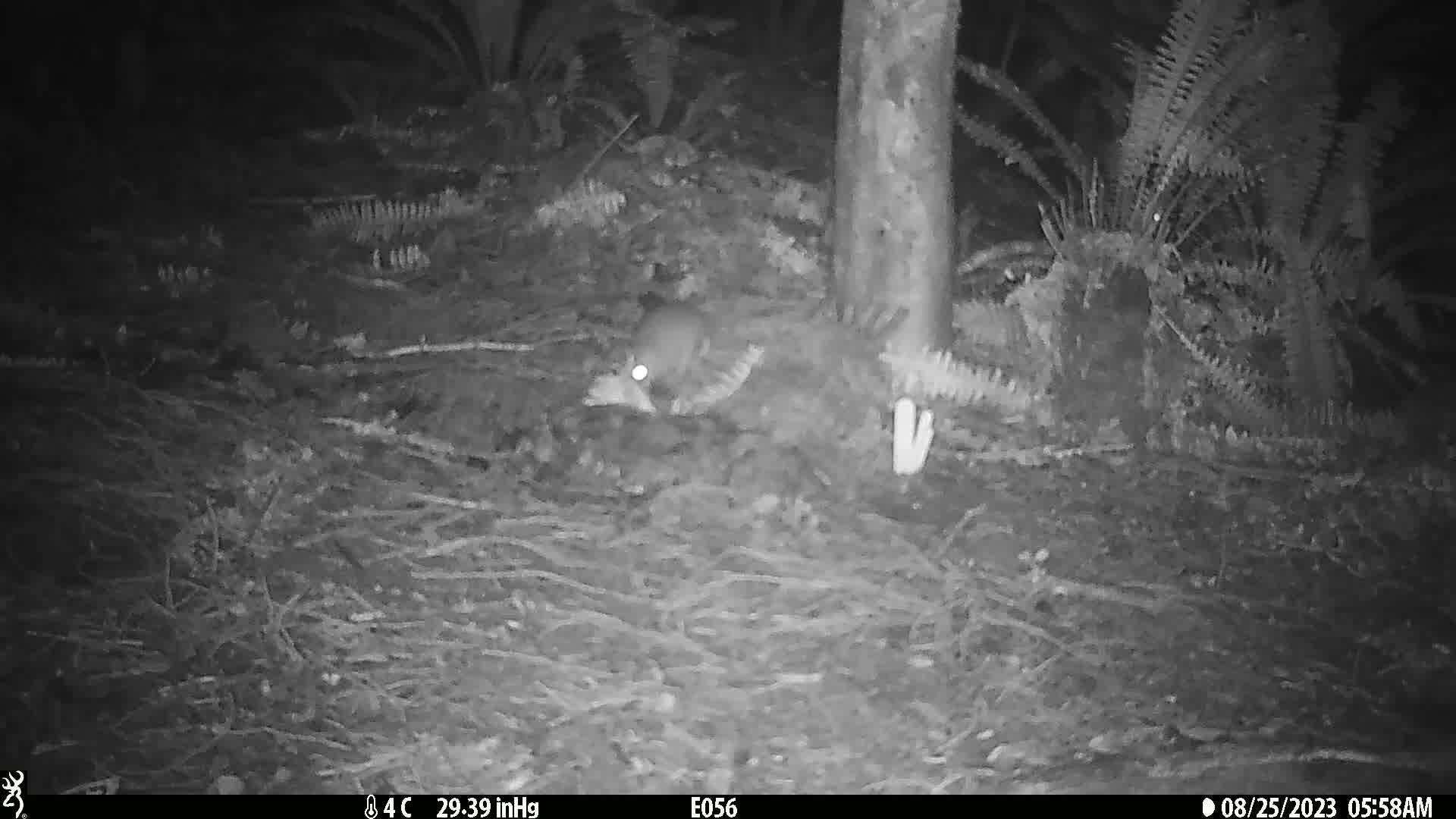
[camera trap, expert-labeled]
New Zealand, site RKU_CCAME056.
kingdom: Animalia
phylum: Chordata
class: Mammalia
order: Rodentia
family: Muridae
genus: Rattus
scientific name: Rattus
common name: rat